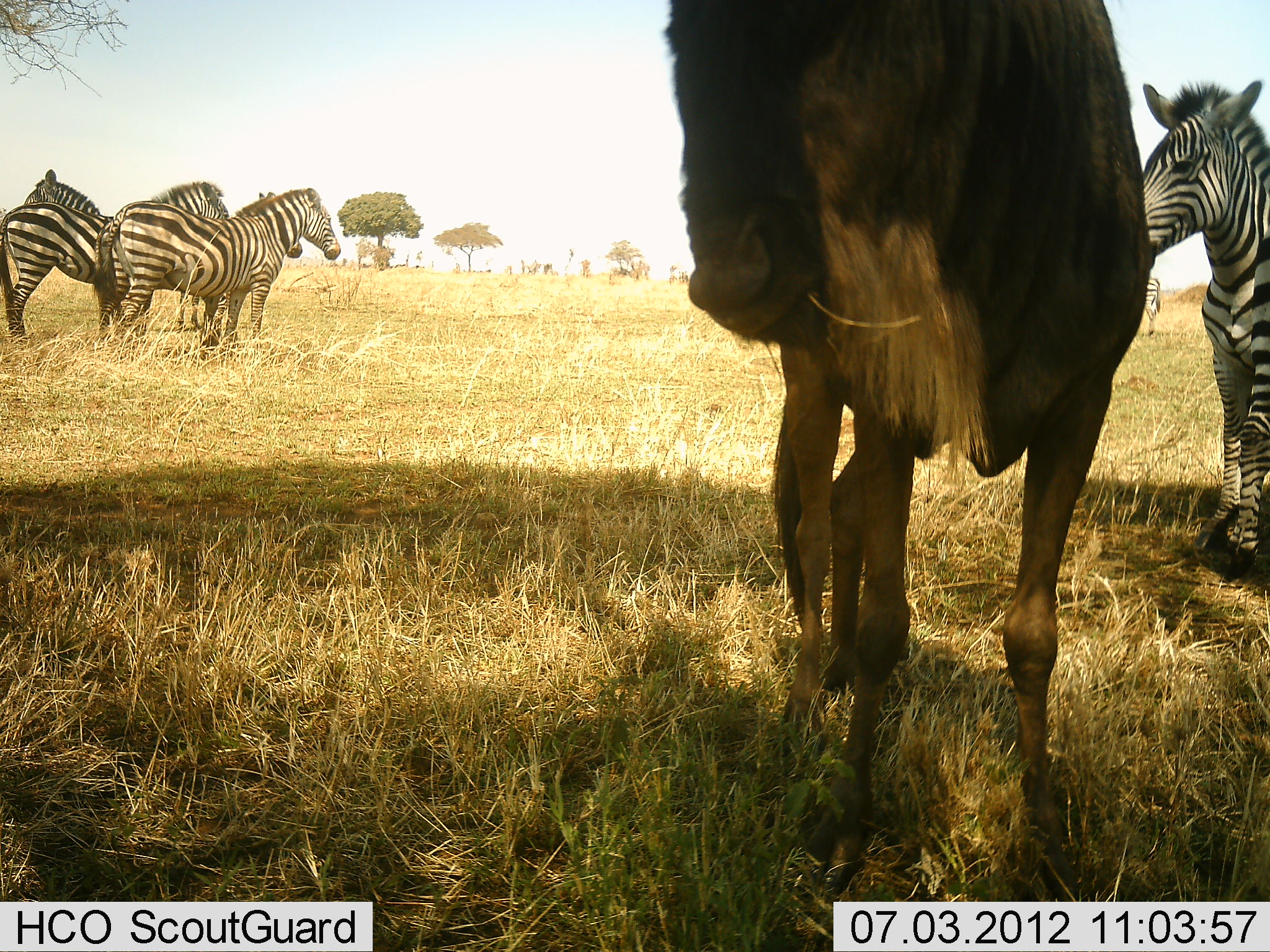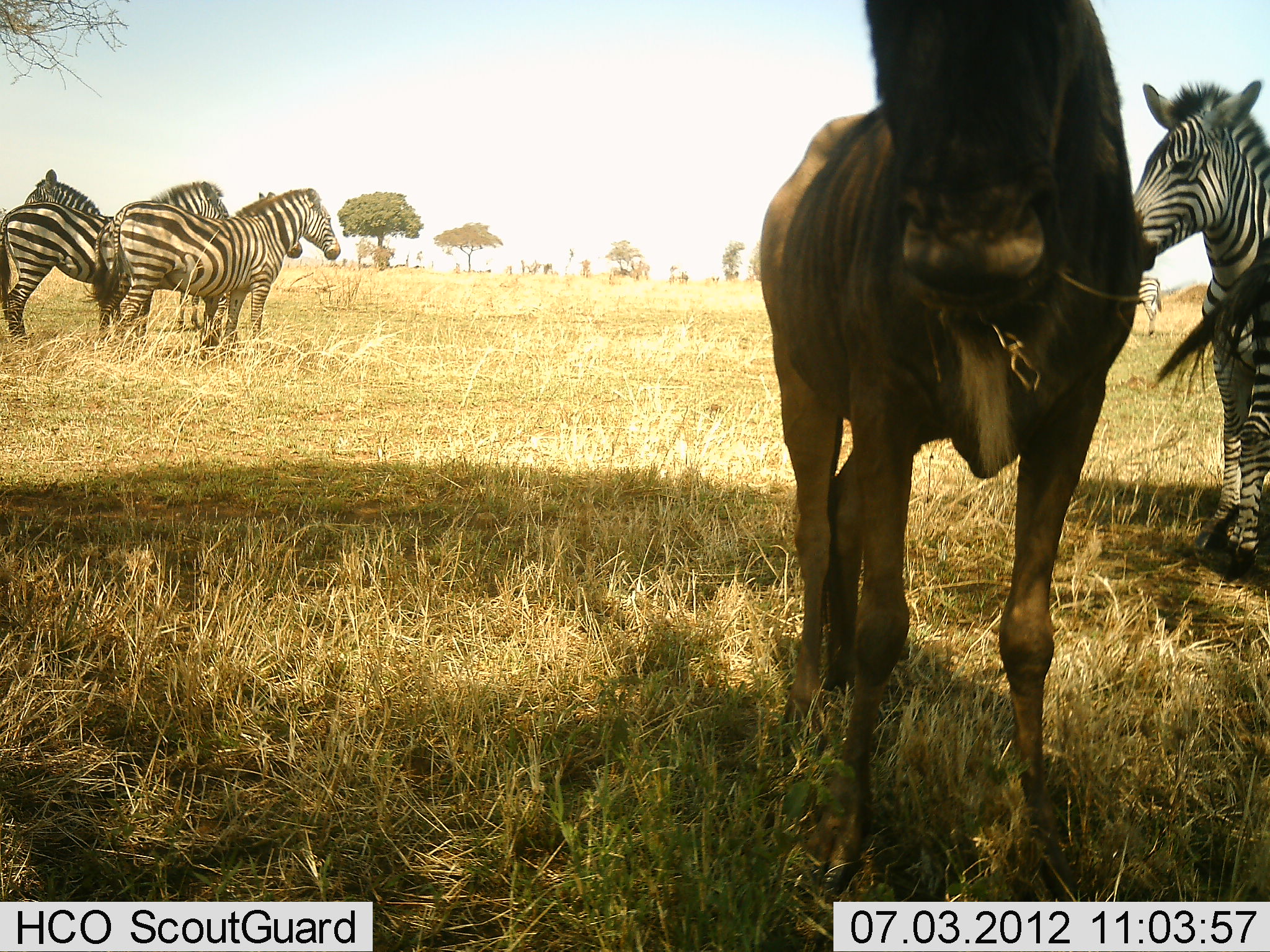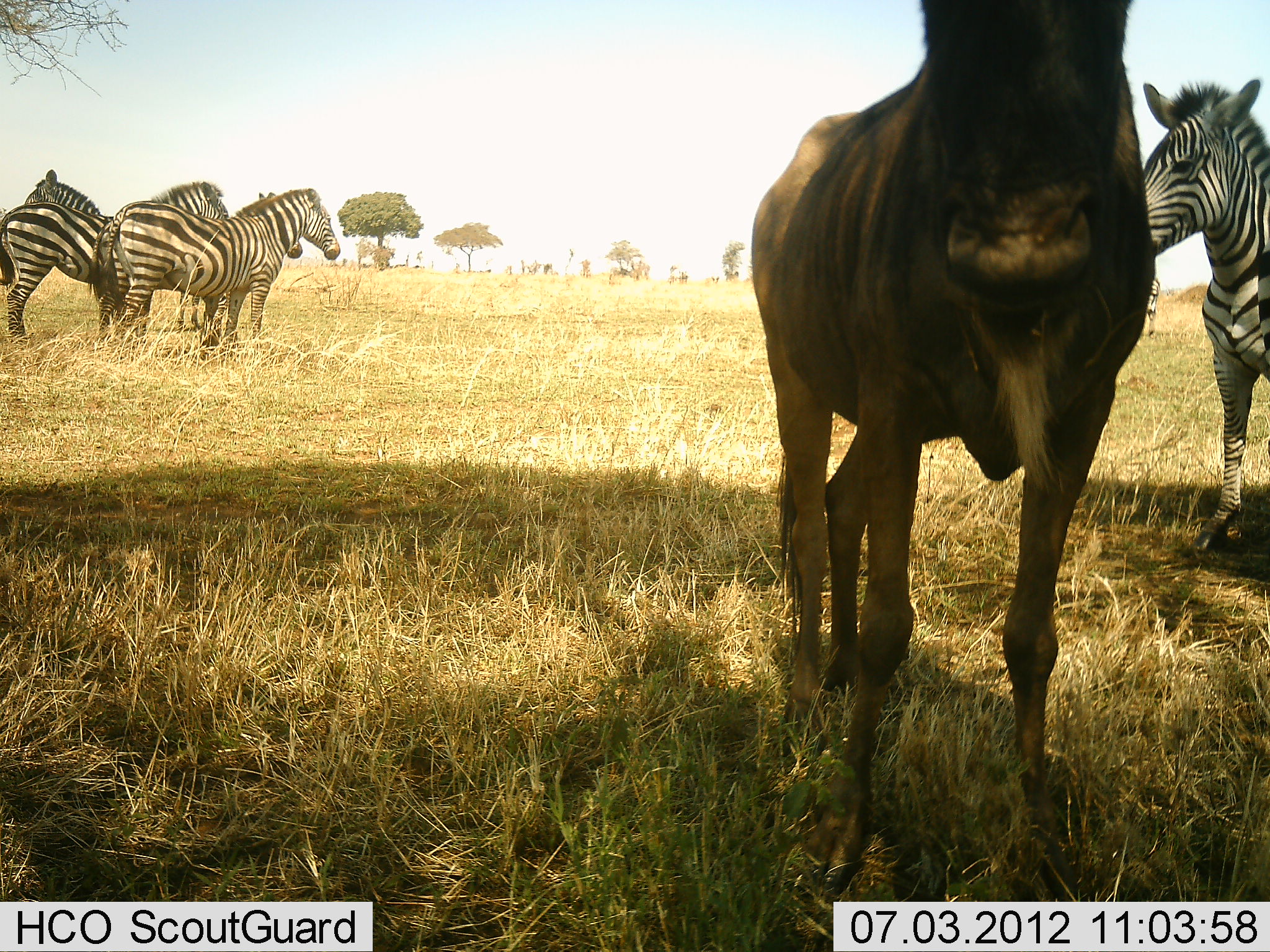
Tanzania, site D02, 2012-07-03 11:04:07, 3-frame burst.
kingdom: Animalia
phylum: Chordata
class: Mammalia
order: Artiodactyla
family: Bovidae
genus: Connochaetes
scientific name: Connochaetes taurinus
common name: blue wildebeest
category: wildebeest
Wildebeest (blue wildebeest) (Connochaetes taurinus), count 1. Behavior (volunteer vote fractions): standing 100%, resting 0%, moving 0%, interacting 0%. Young present (vote fraction): 0%. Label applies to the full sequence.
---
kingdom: Animalia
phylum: Chordata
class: Mammalia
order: Perissodactyla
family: Equidae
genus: Equus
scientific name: Equus quagga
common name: plains zebra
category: zebra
Zebra (plains zebra) (Equus quagga), count 5. Behavior (volunteer vote fractions): standing 100%, resting 0%, moving 0%, interacting 0%. Young present (vote fraction): 0%. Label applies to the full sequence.